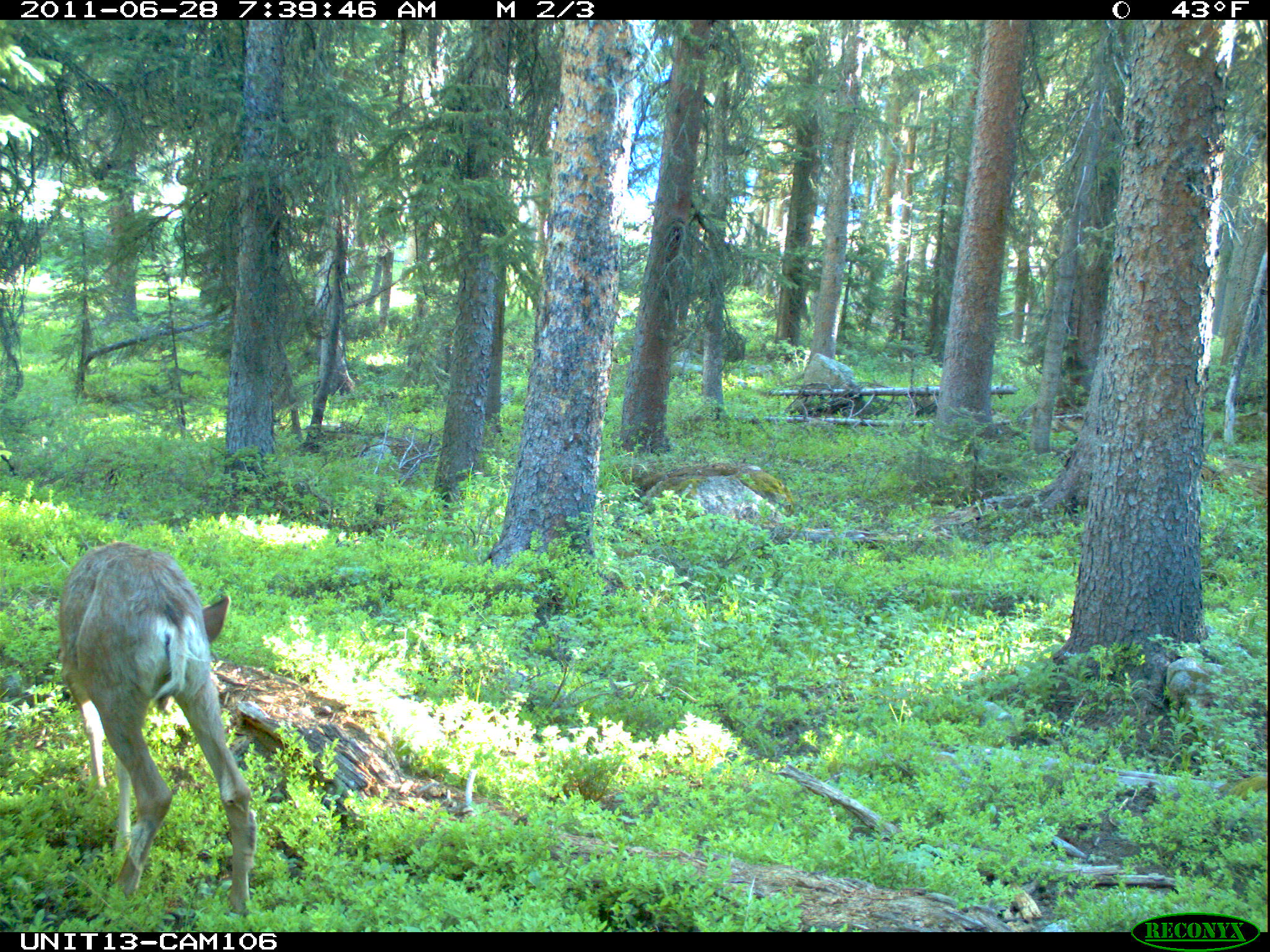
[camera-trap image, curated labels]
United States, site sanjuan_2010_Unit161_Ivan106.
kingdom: Animalia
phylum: Chordata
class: Mammalia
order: Artiodactyla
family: Cervidae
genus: Odocoileus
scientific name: Odocoileus hemionus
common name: mule deer